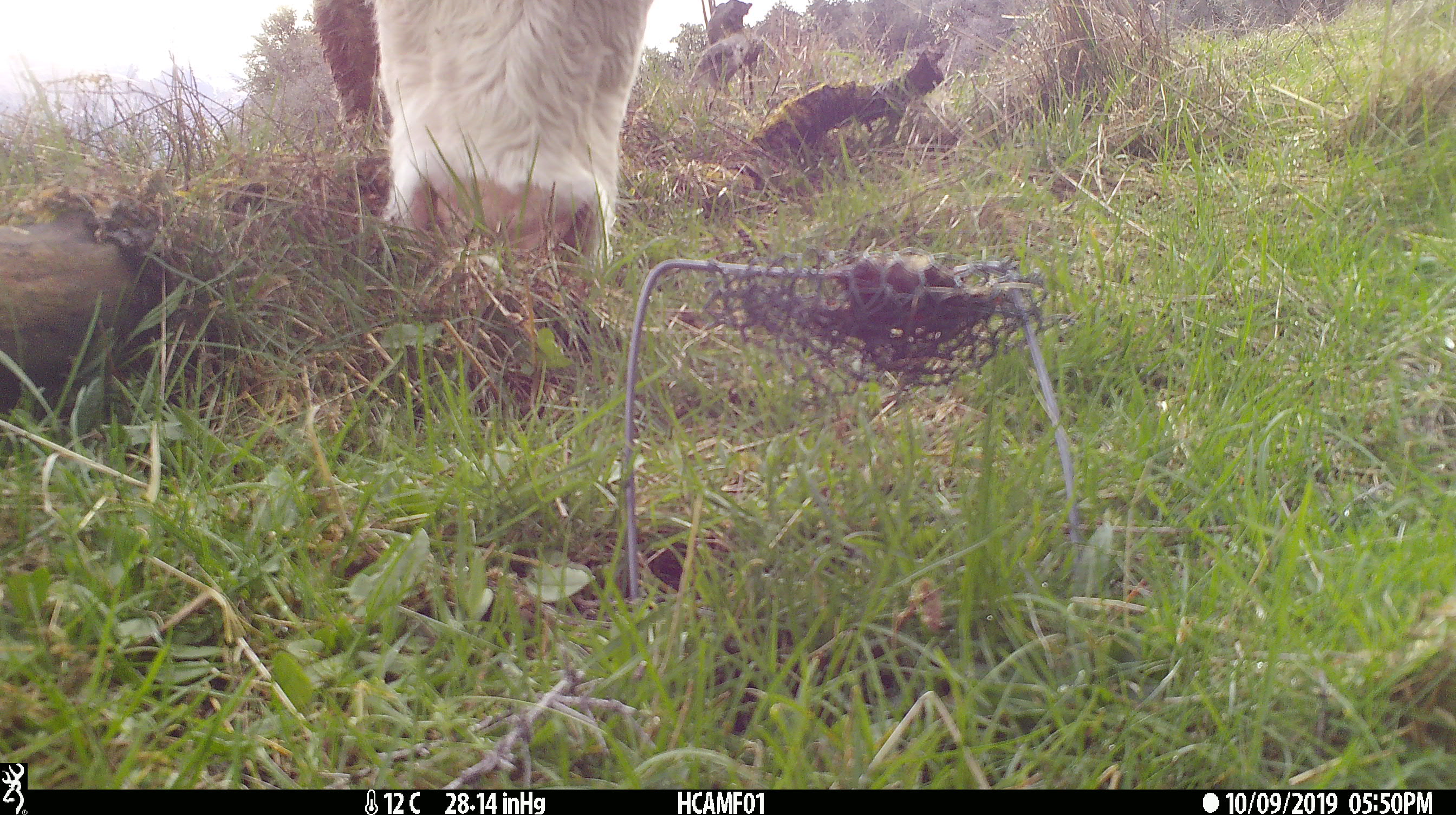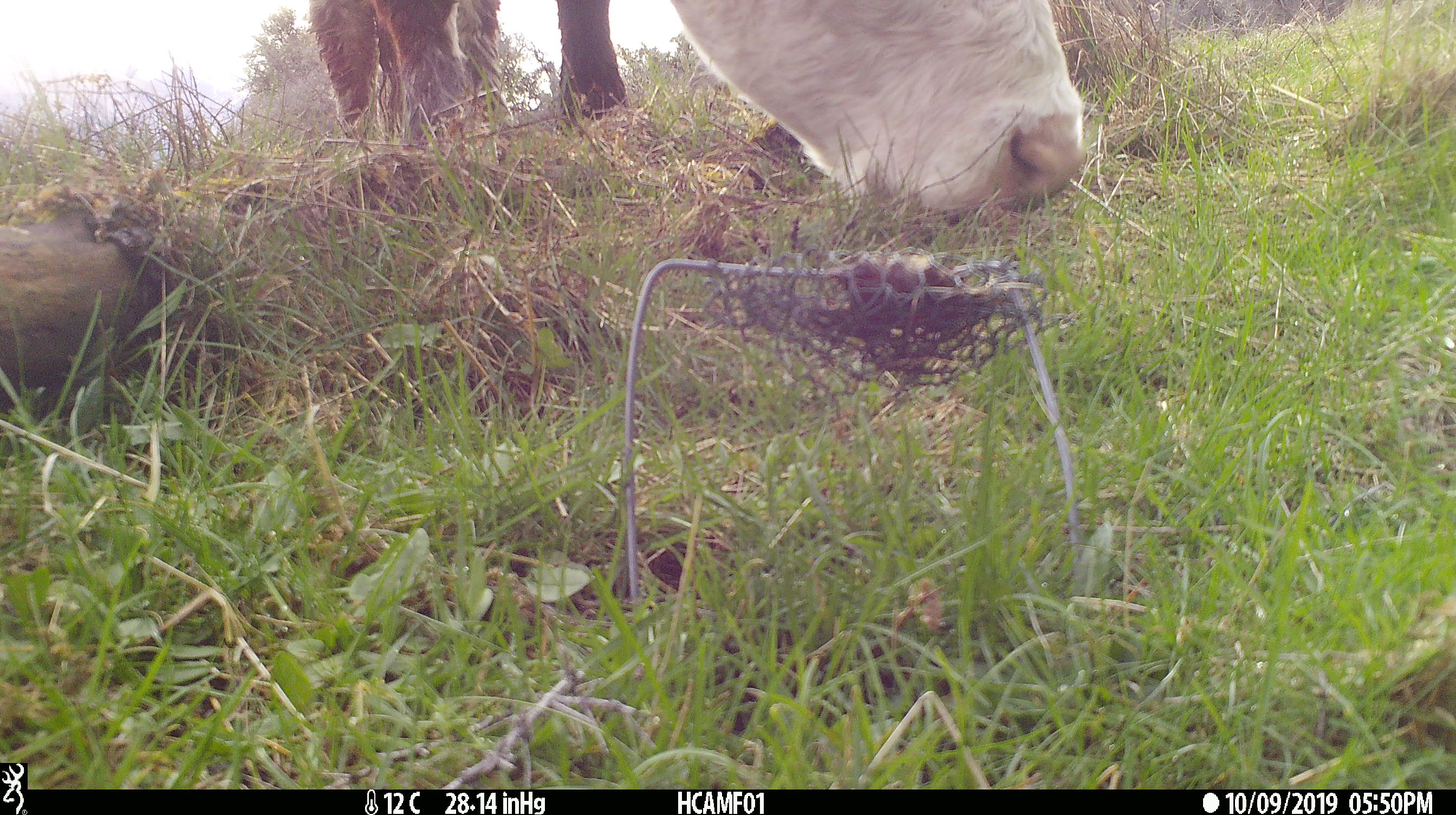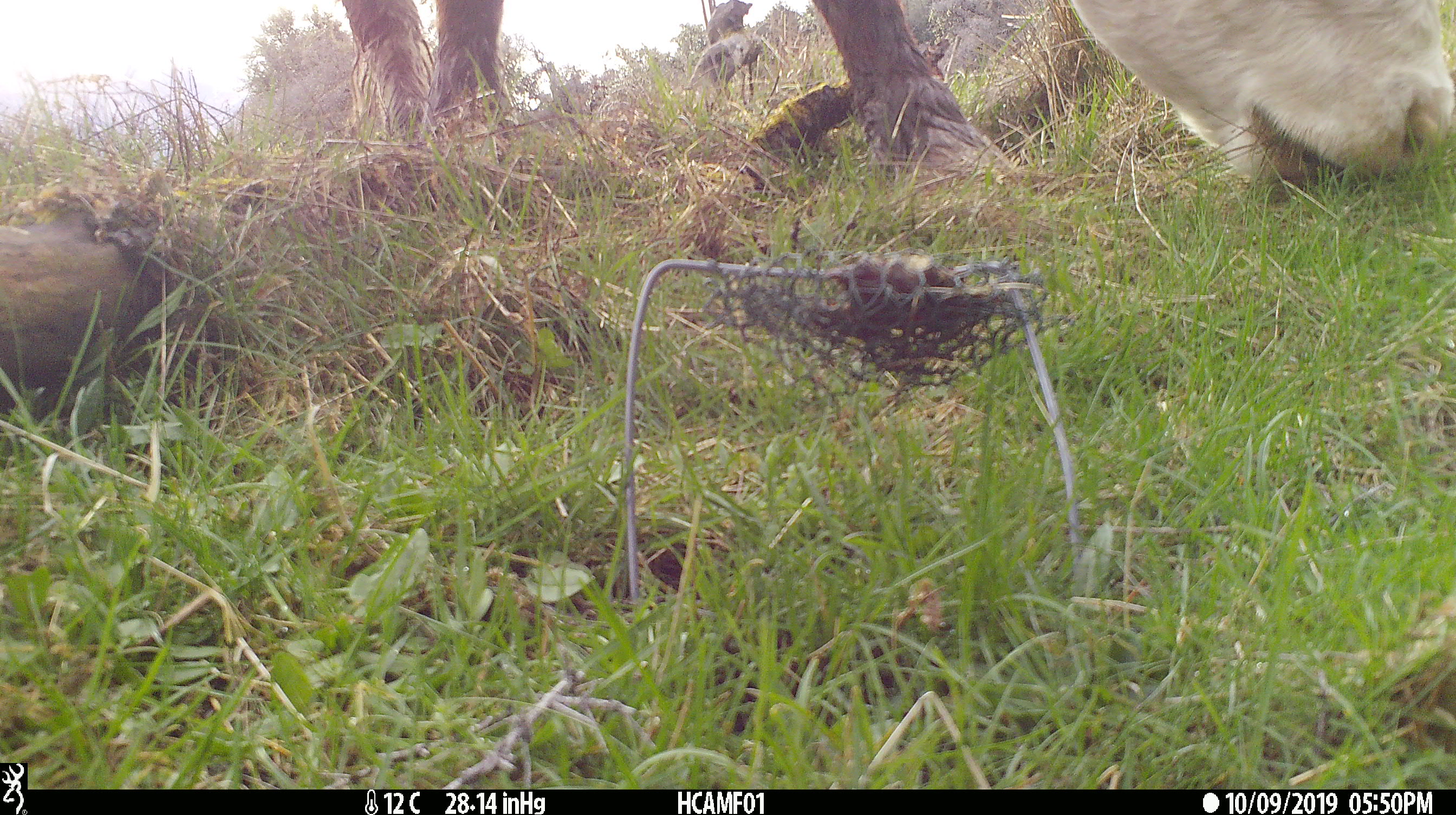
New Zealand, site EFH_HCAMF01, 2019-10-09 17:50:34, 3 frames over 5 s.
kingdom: Animalia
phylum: Chordata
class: Mammalia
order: Artiodactyla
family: Bovidae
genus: Bos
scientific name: Bos taurus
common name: domestic cow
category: cow